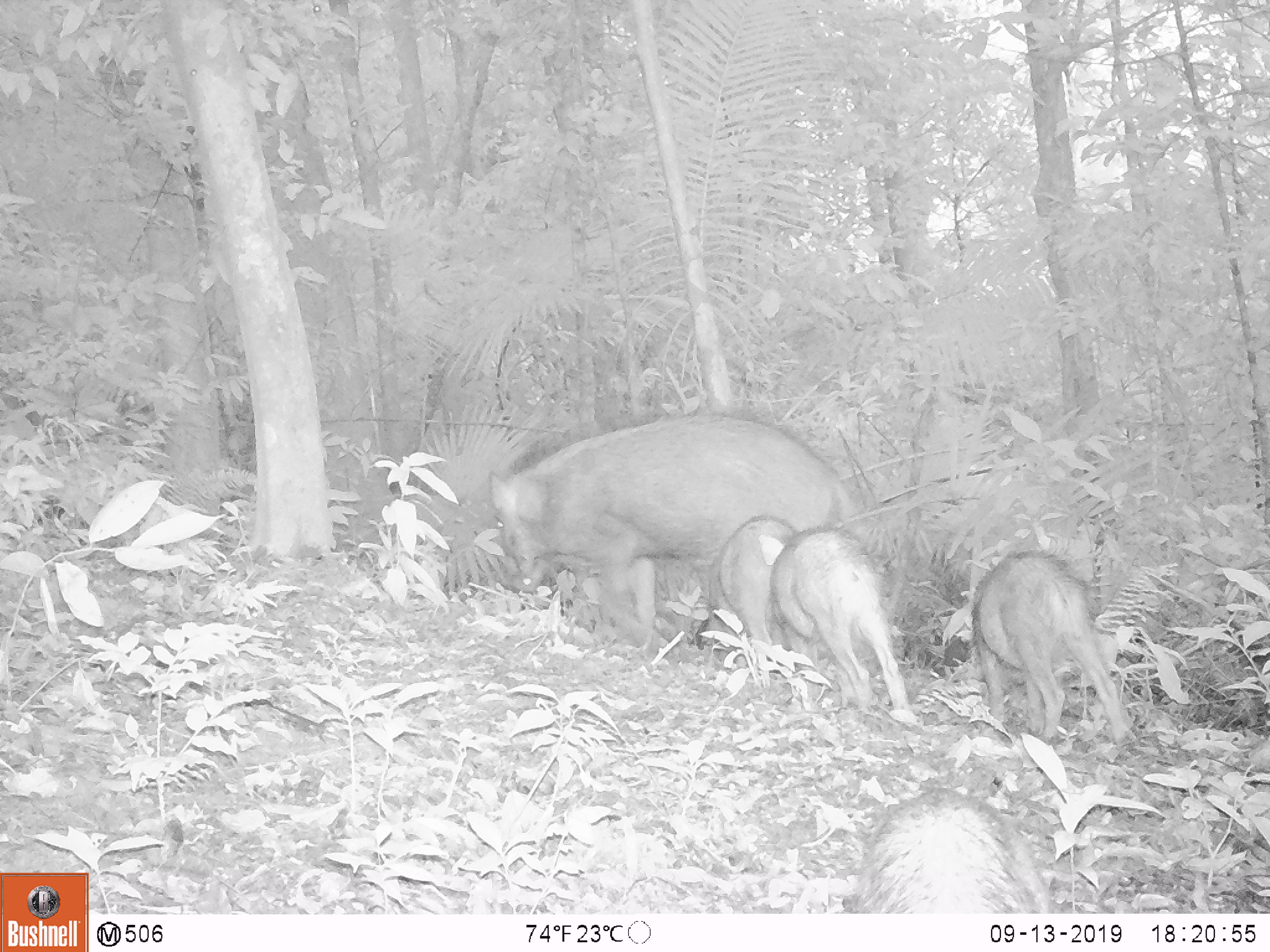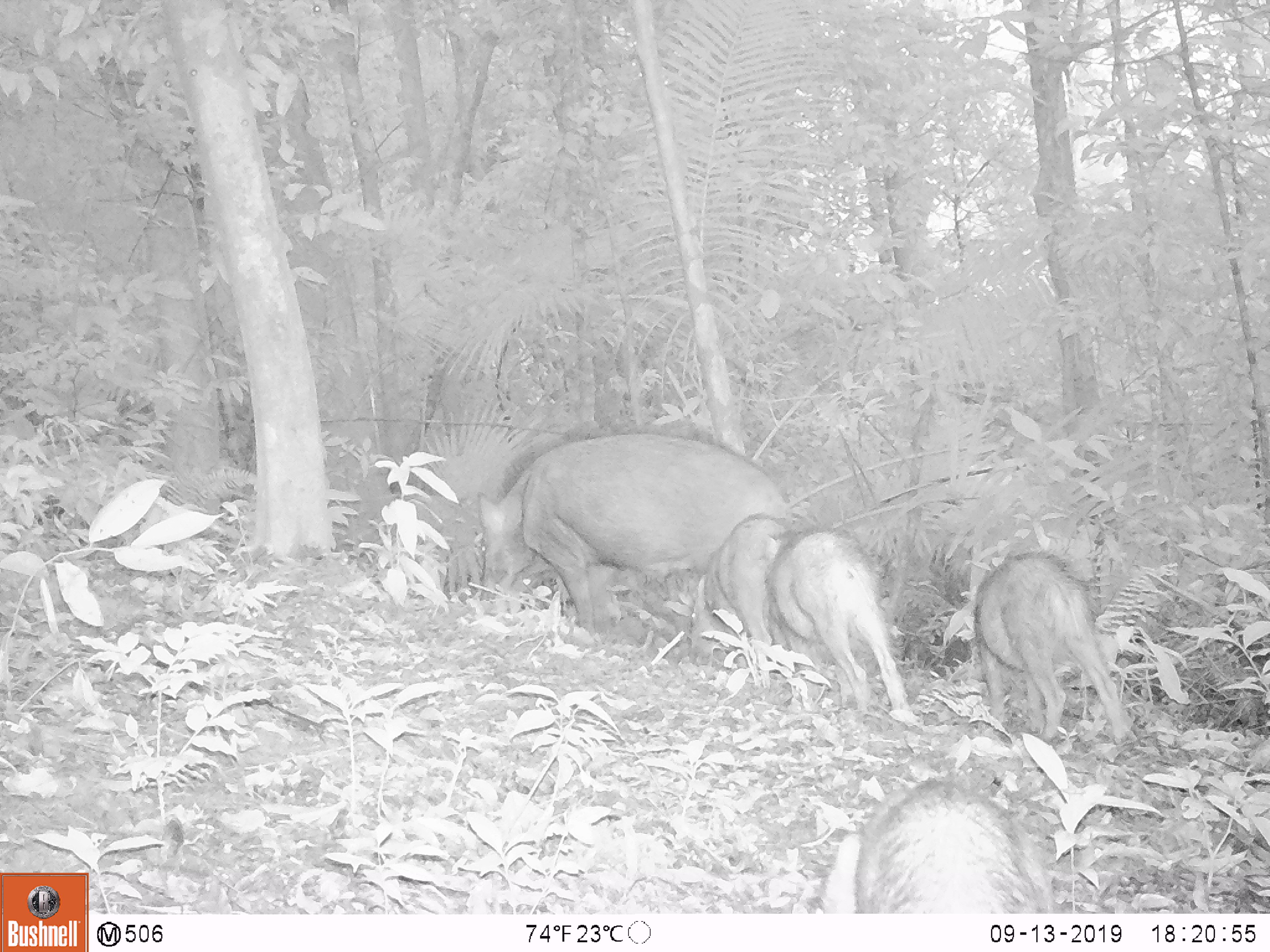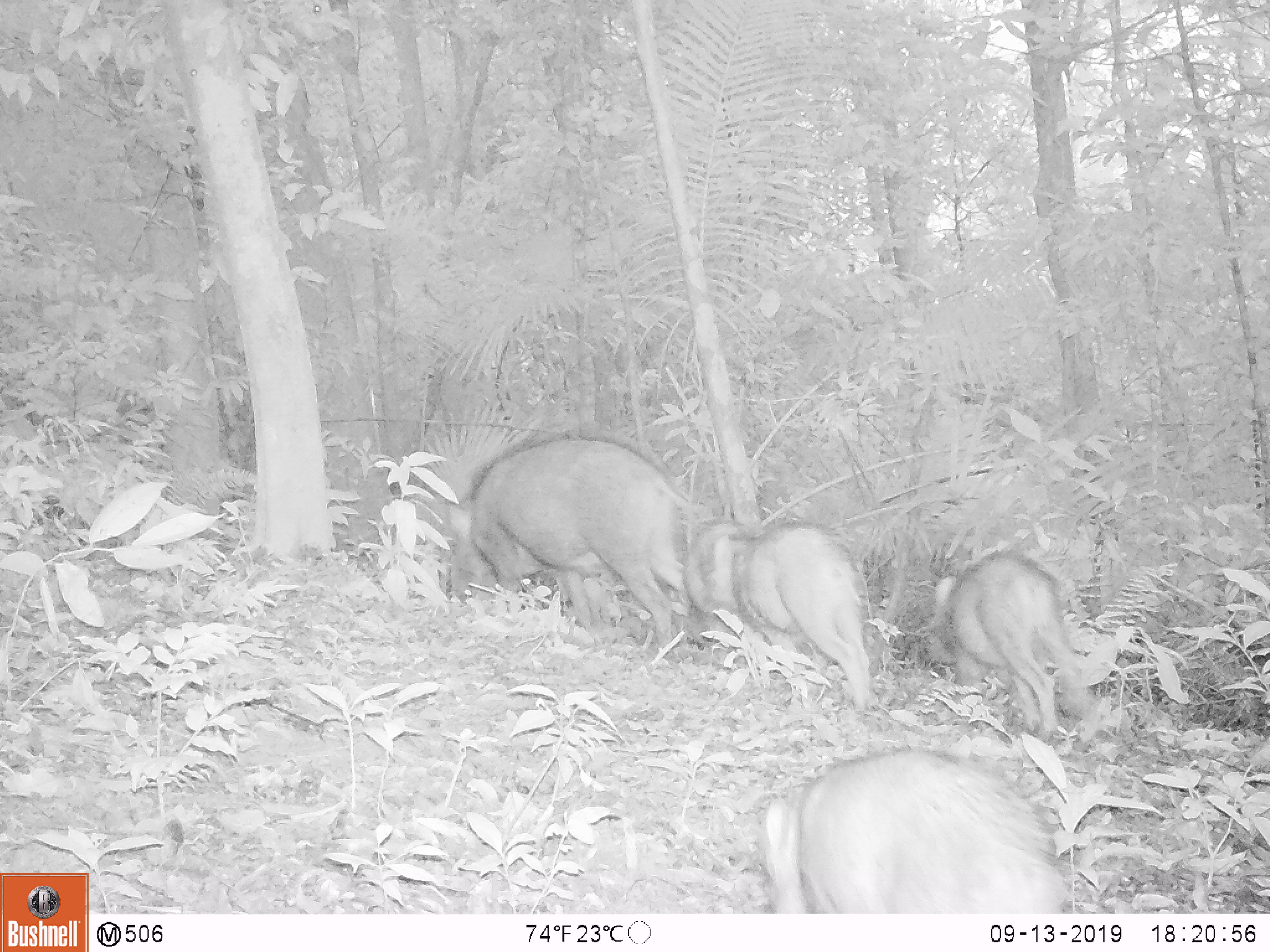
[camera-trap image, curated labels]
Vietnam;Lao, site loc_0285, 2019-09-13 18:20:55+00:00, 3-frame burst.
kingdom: Animalia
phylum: Chordata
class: Mammalia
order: Artiodactyla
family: Suidae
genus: Sus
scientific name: Sus scrofa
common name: eurasian wild pig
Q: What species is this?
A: Eurasian wild pig (Sus scrofa).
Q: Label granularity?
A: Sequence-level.